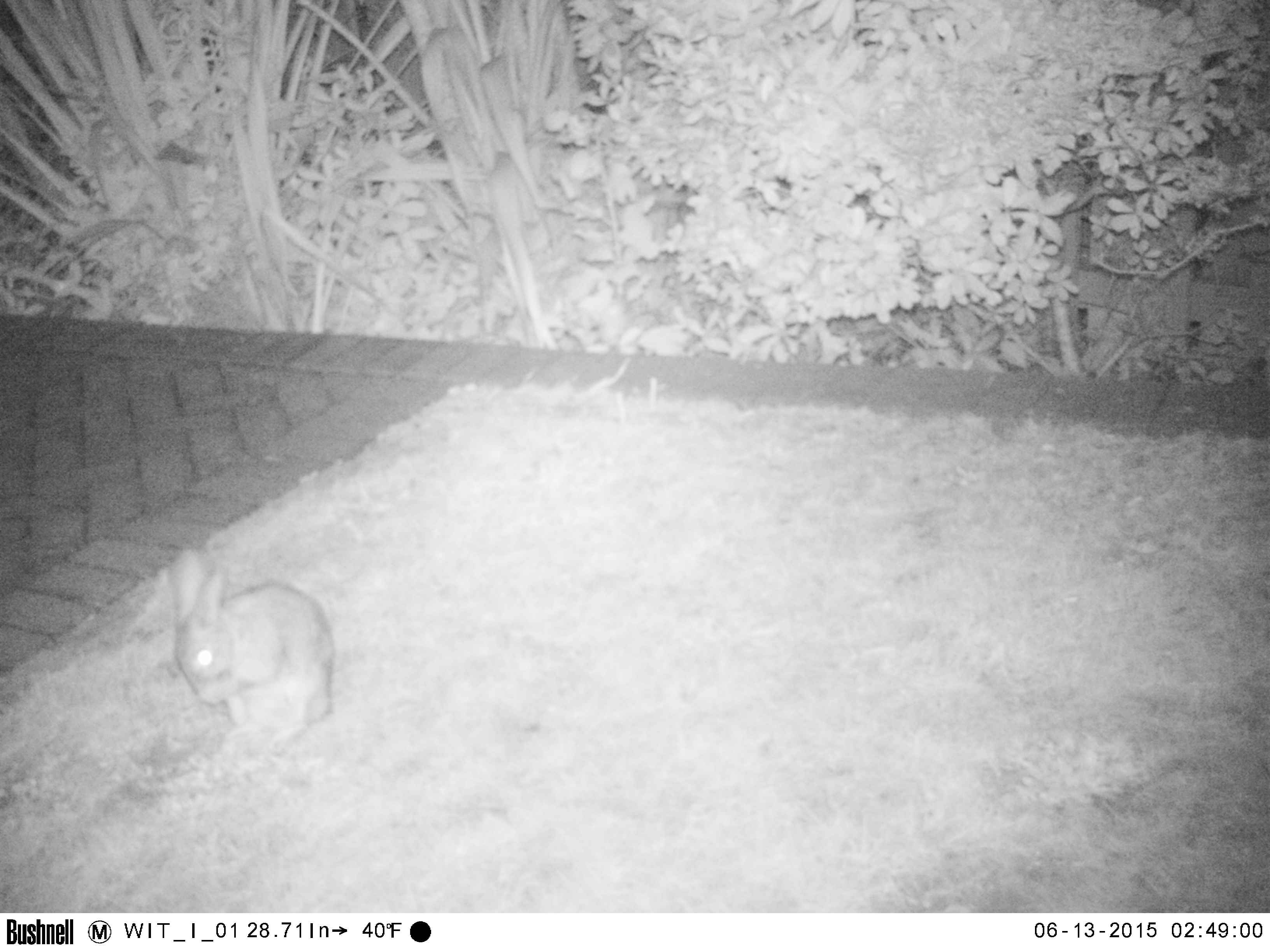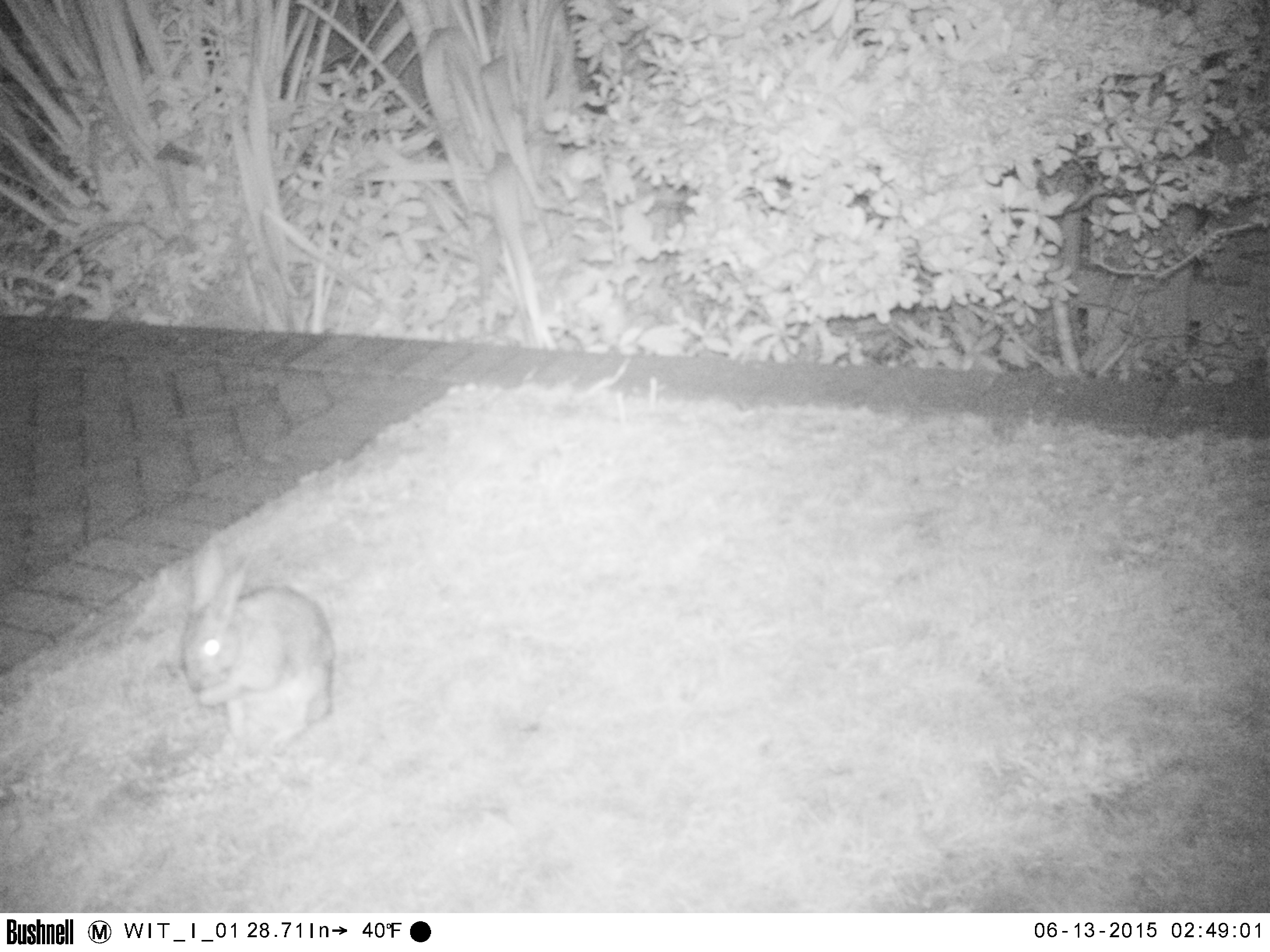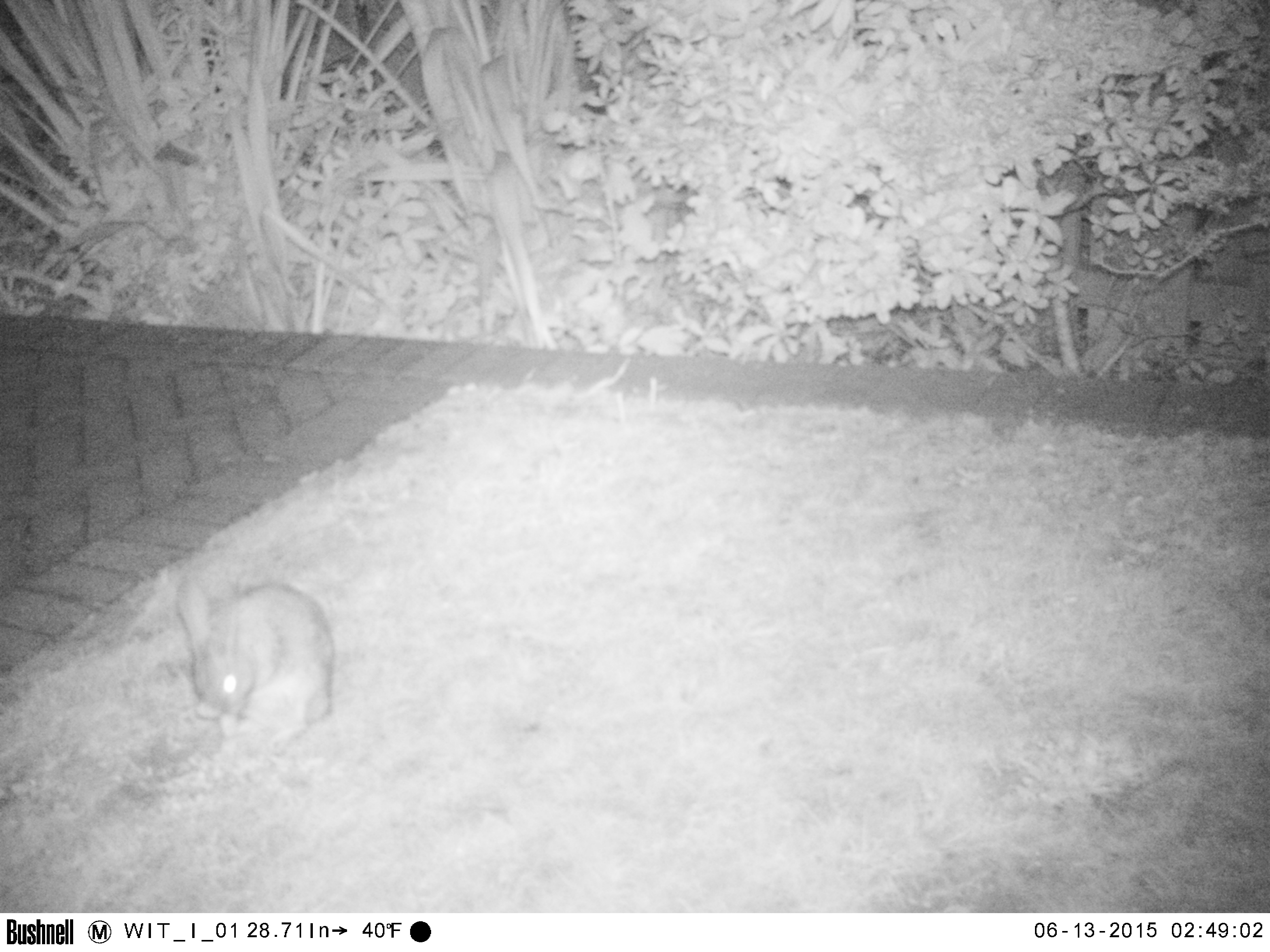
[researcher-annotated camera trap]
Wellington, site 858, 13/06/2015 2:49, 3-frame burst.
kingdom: Animalia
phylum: Chordata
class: Mammalia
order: Lagomorpha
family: Leporidae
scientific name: Leporidae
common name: rabbit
Rabbit (Leporidae).